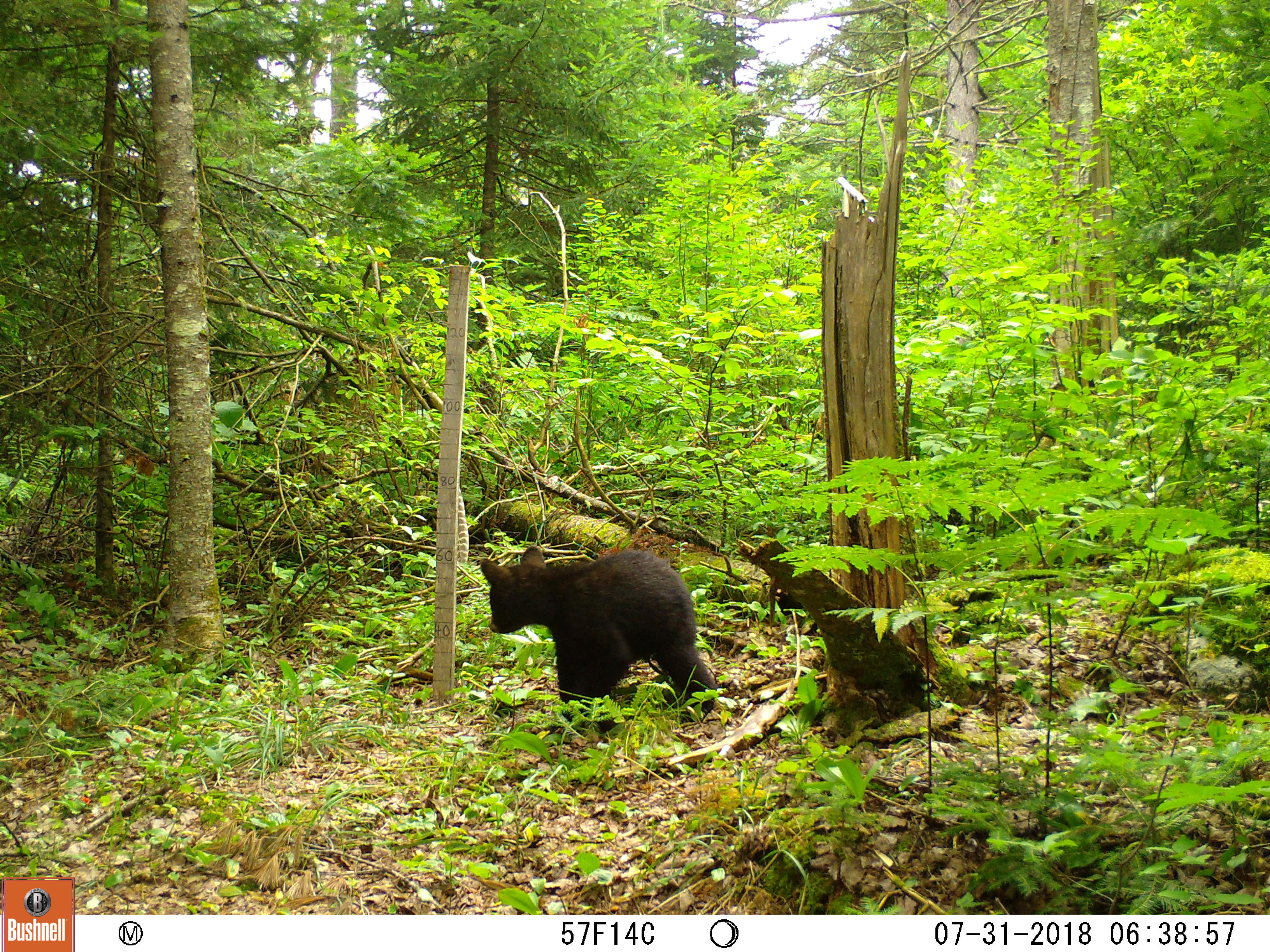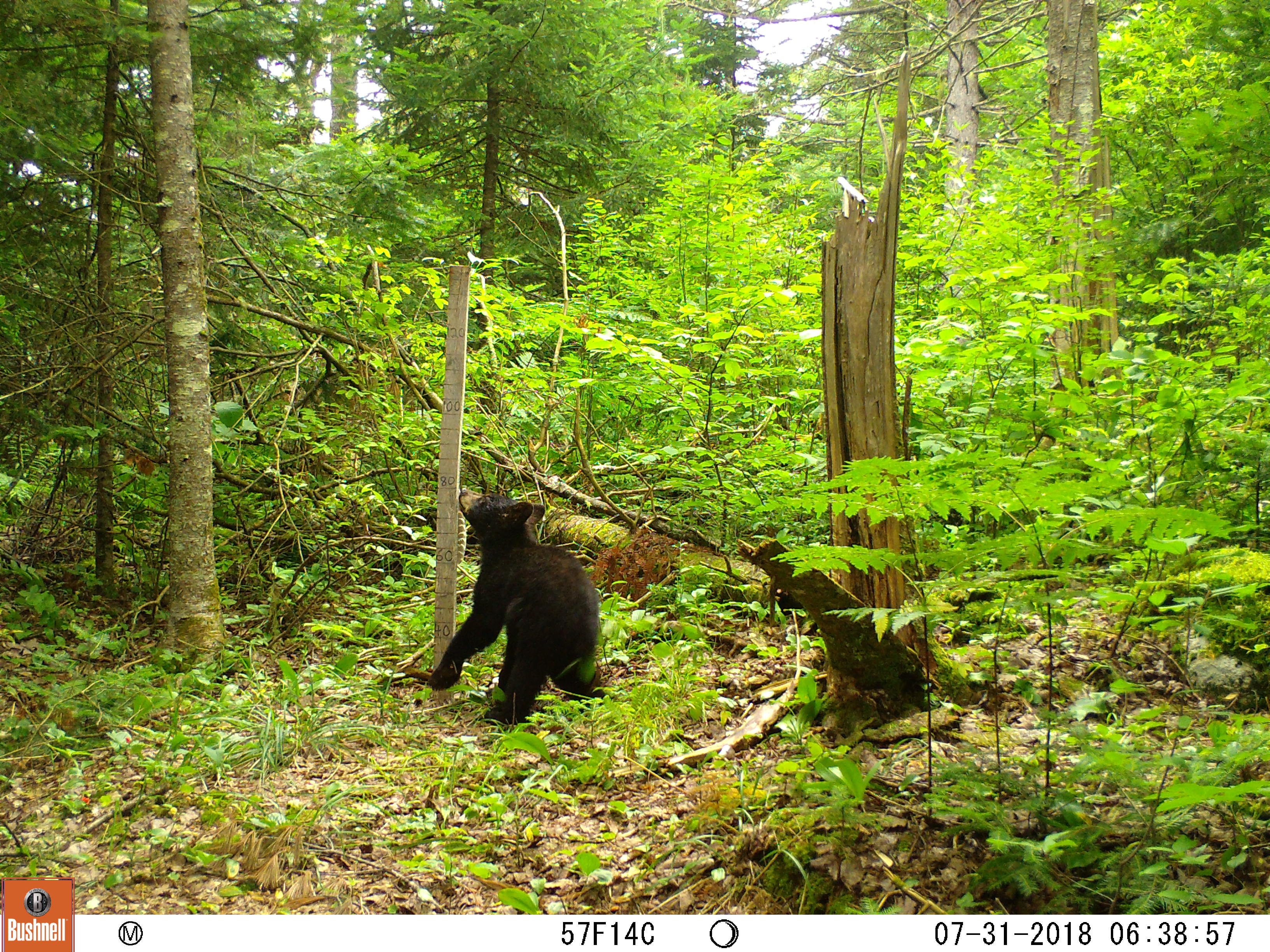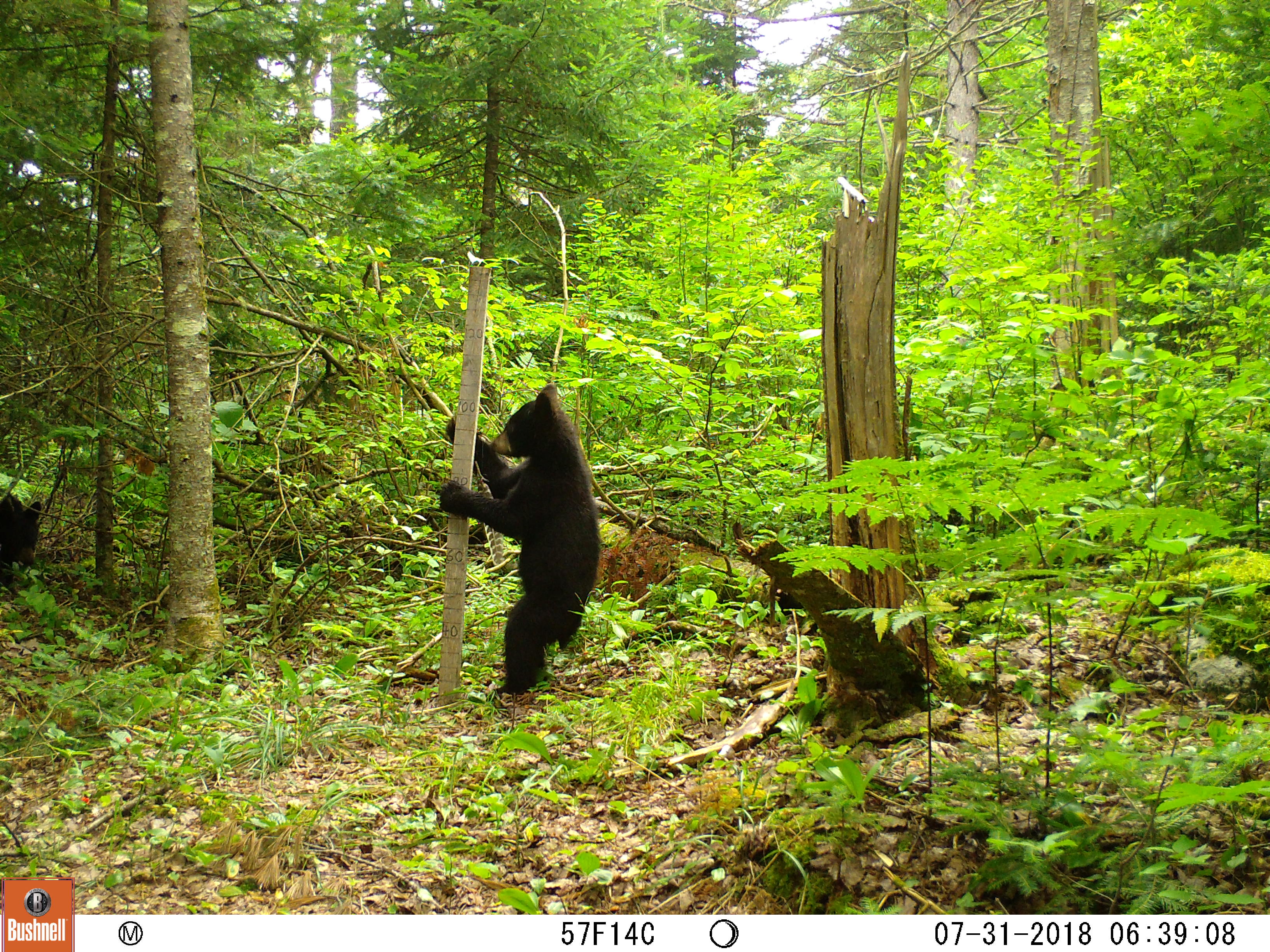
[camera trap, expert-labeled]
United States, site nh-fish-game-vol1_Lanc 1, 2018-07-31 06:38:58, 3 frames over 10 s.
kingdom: Animalia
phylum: Chordata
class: Mammalia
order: Carnivora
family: Ursidae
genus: Ursus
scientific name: Ursus americanus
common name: black bear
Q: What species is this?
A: Black bear (Ursus americanus).